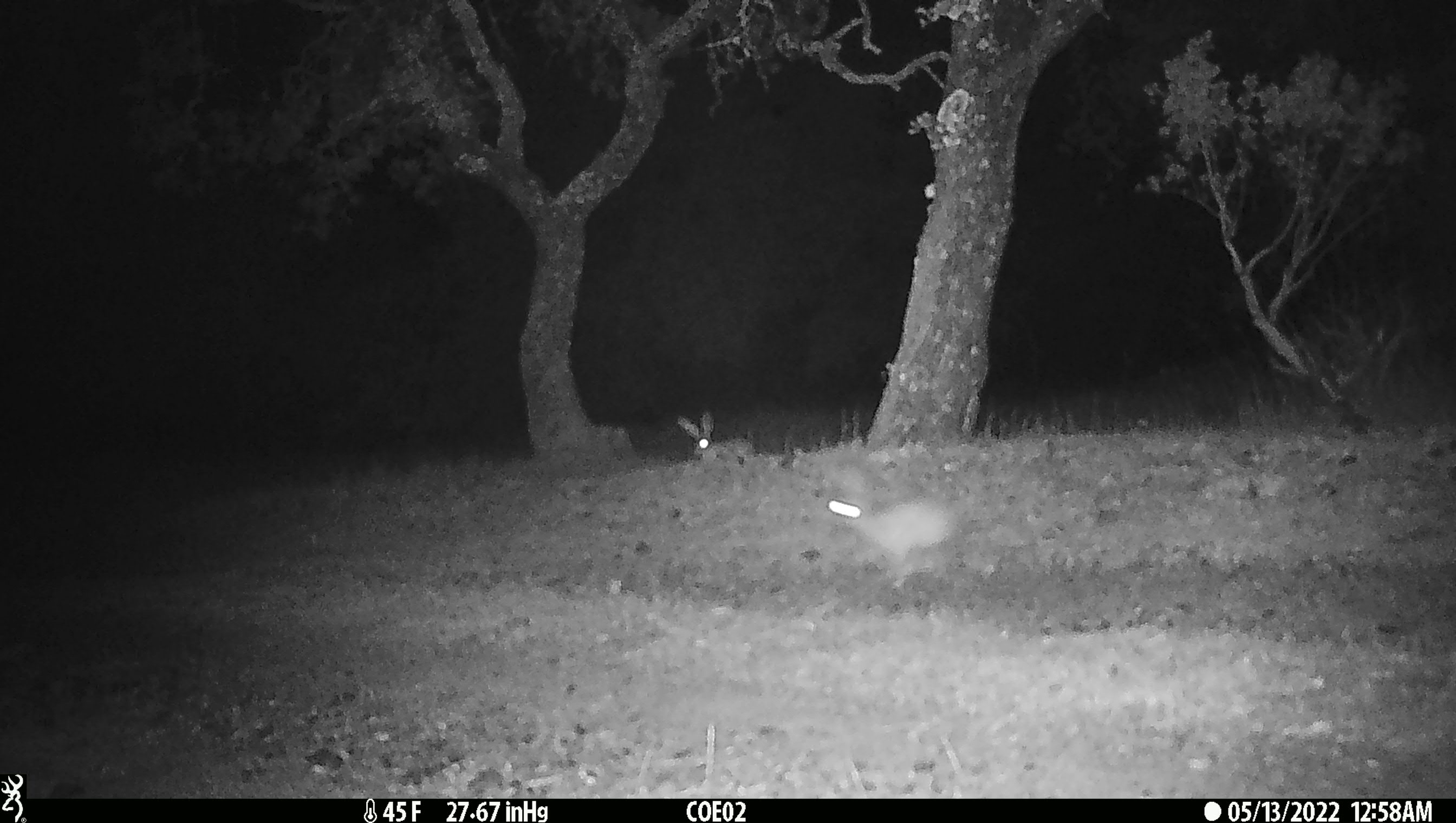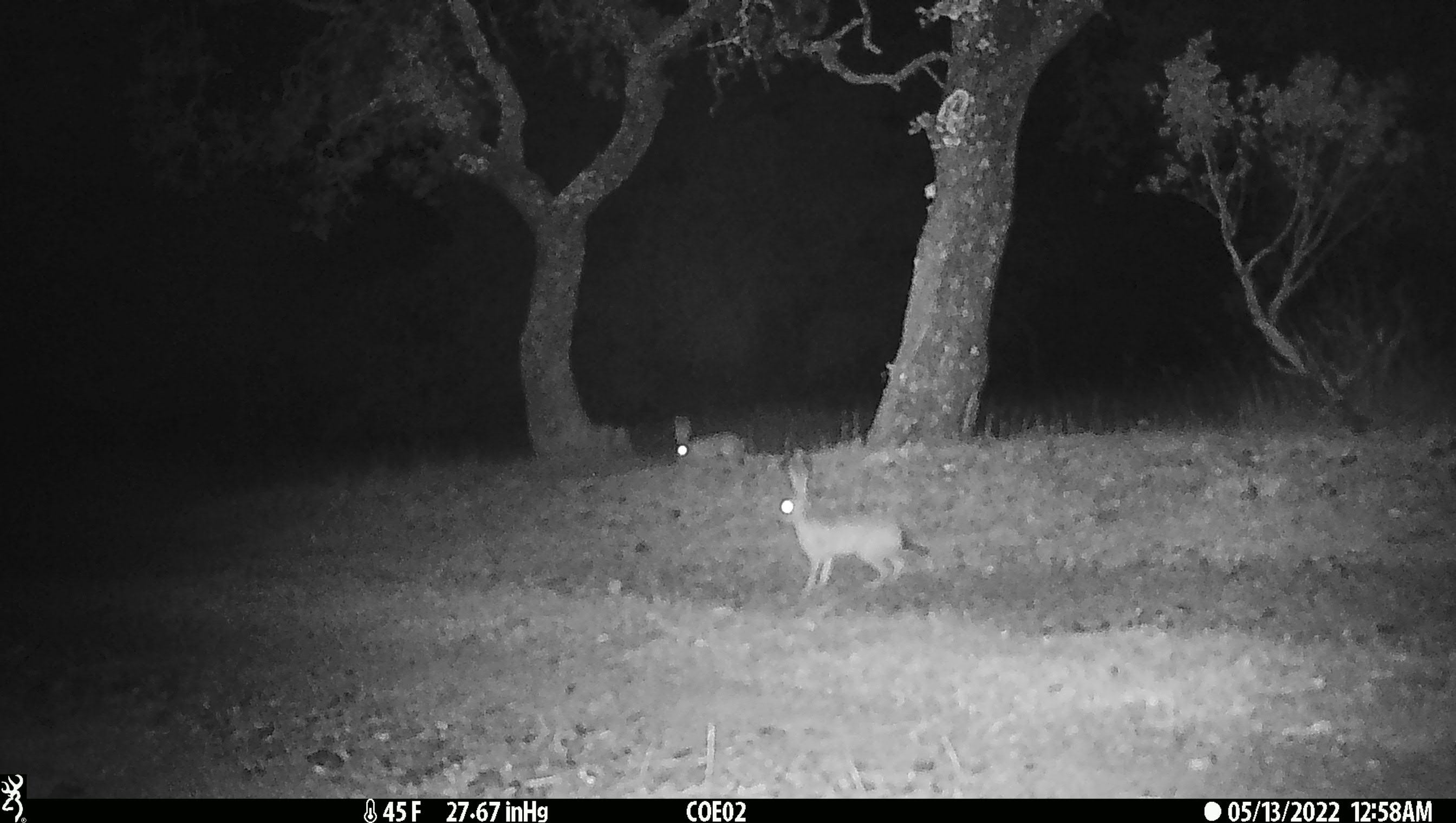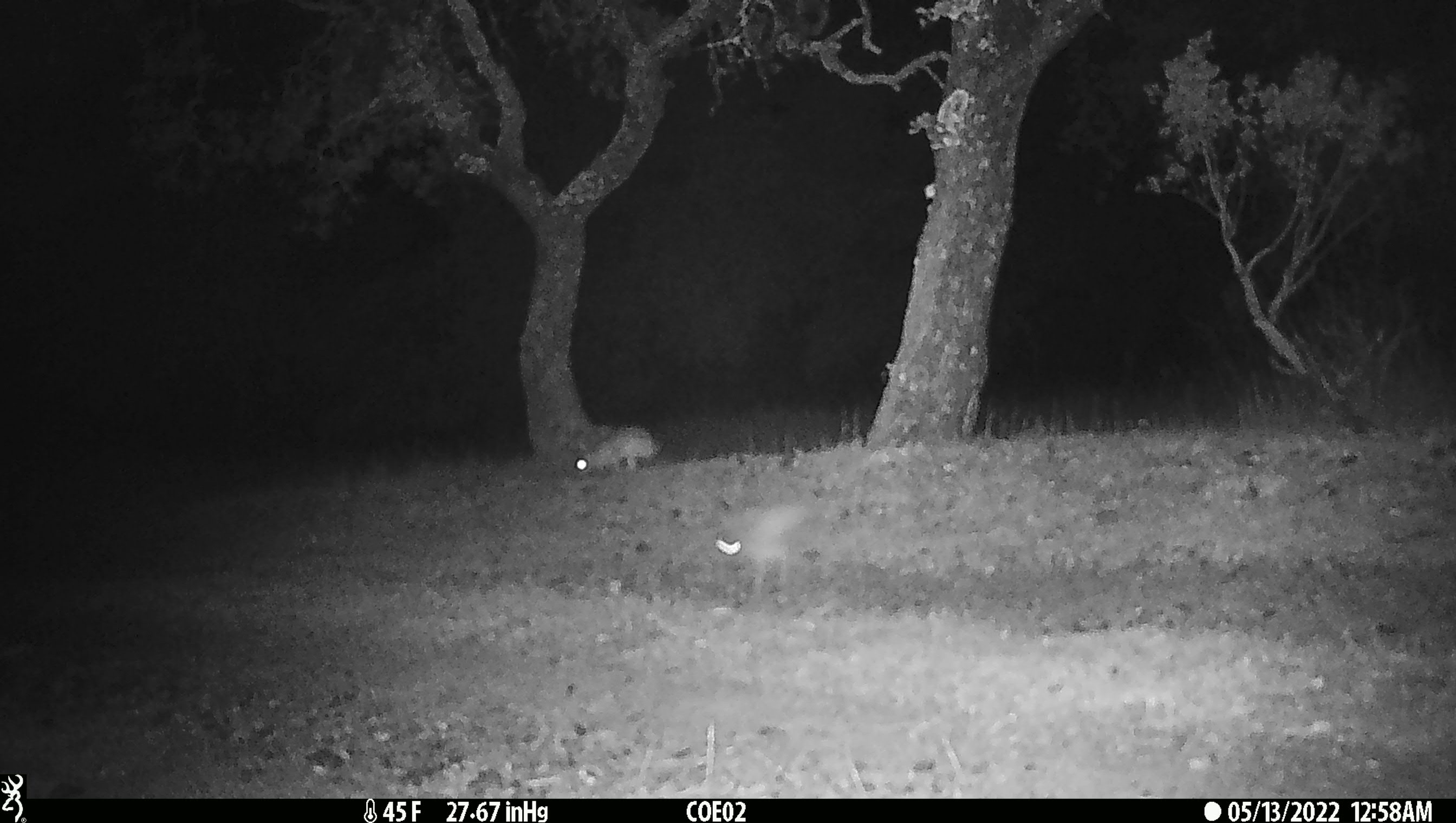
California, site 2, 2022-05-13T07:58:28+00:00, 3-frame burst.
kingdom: Animalia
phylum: Chordata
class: Mammalia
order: Lagomorpha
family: Leporidae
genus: Lepus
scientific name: Lepus californicus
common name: black-tailed jackrabbit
Black-tailed jackrabbit (Lepus californicus).